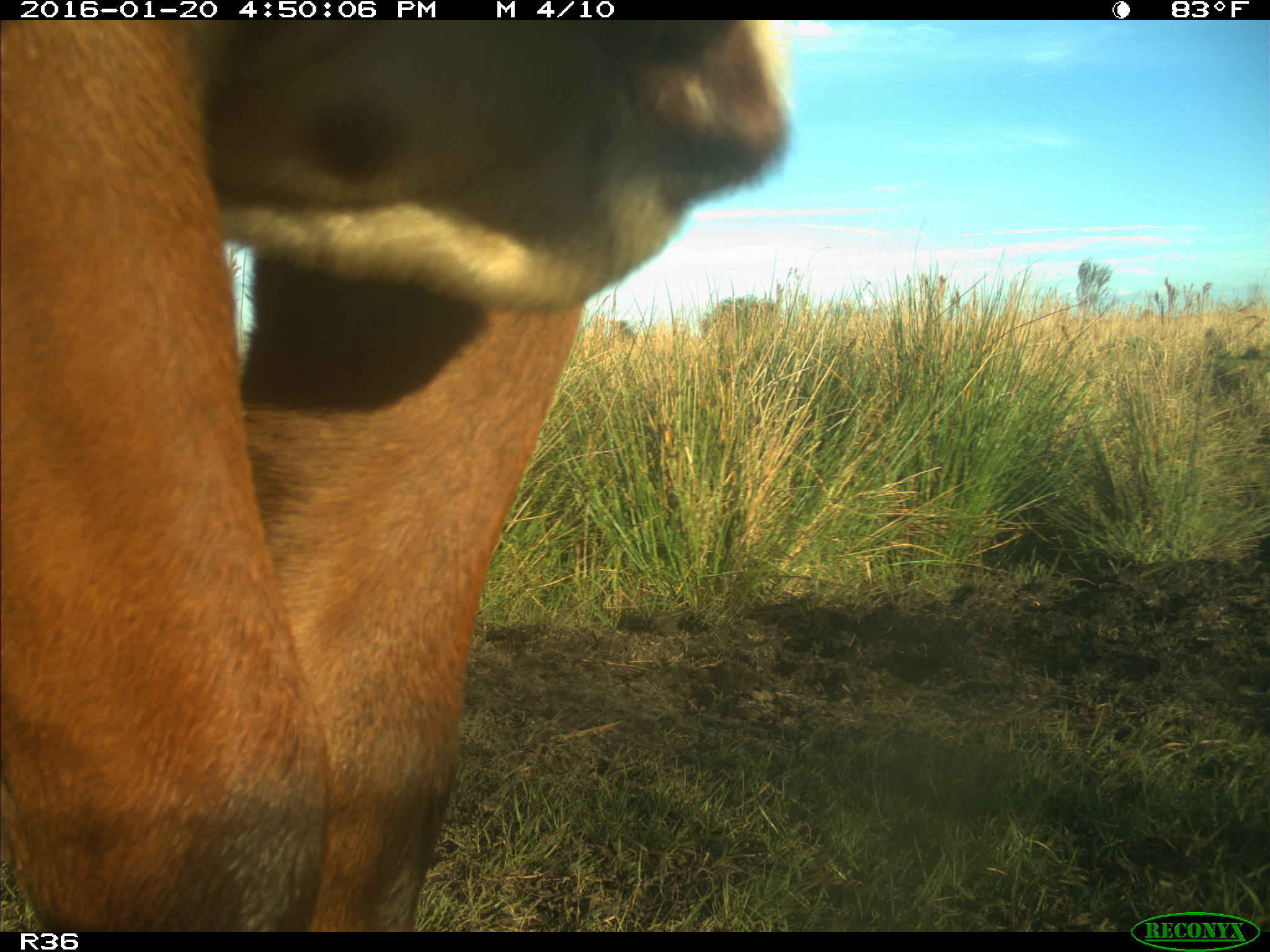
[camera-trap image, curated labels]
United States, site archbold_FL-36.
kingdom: Animalia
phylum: Chordata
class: Mammalia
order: Artiodactyla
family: Bovidae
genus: Bos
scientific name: Bos taurus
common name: domestic cow